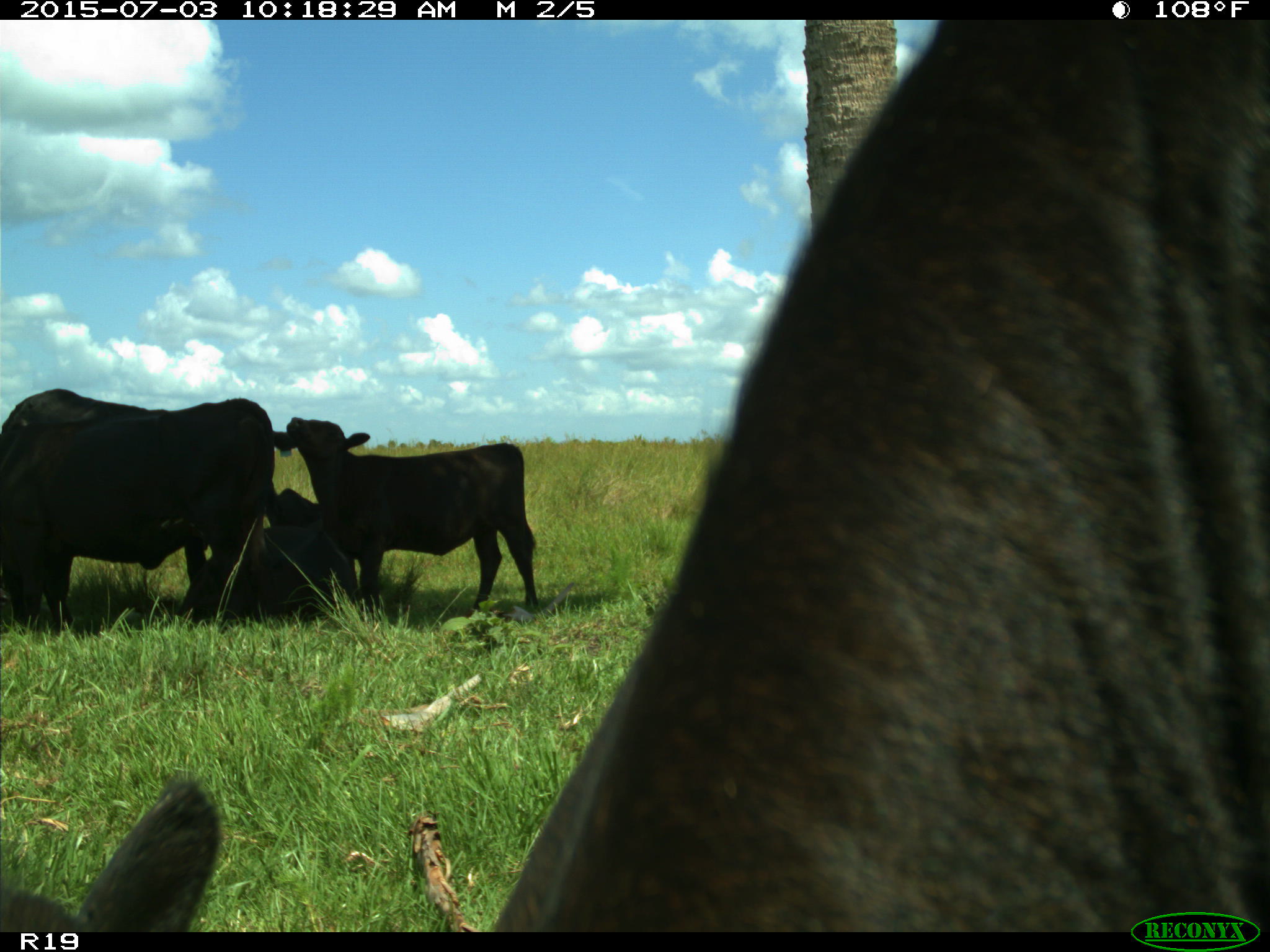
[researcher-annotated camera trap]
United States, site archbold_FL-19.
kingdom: Animalia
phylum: Chordata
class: Mammalia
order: Artiodactyla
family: Bovidae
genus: Bos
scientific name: Bos taurus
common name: domestic cow